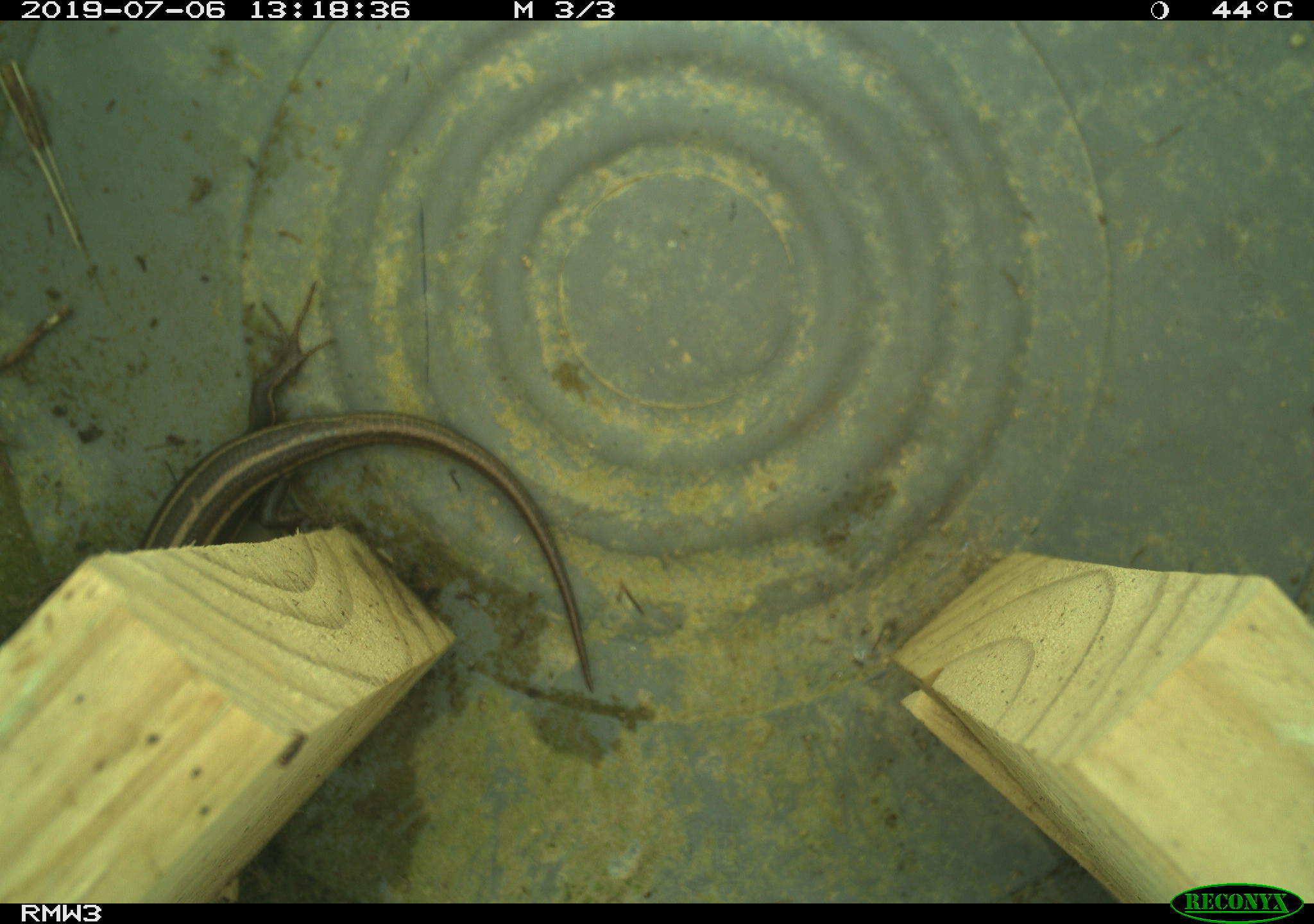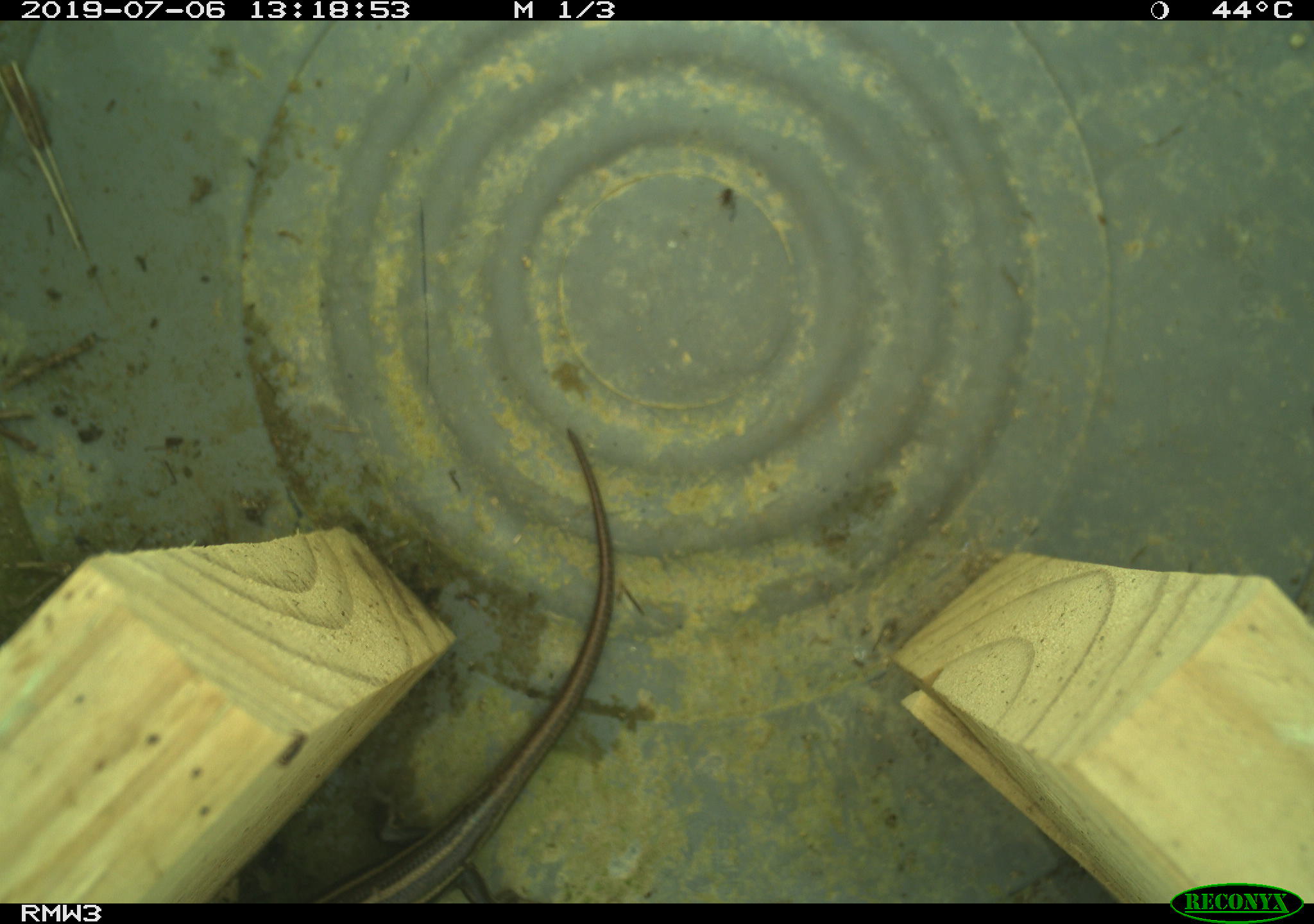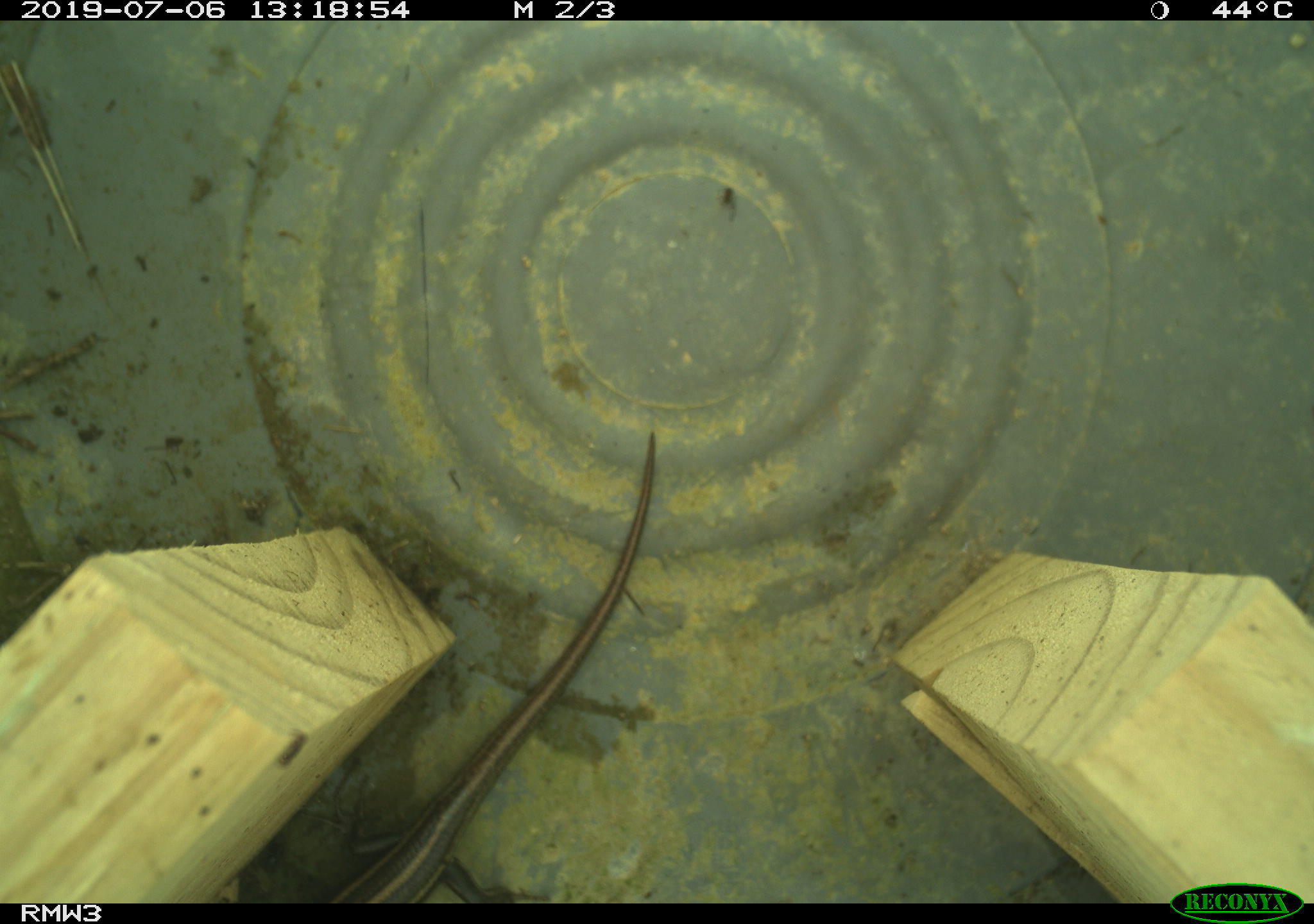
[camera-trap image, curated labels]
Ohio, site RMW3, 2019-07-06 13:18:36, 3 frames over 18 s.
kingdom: Animalia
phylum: Chordata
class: Reptilia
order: Squamata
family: Scincidae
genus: Plestiodon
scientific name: Plestiodon fasciatus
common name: common five-lined skink